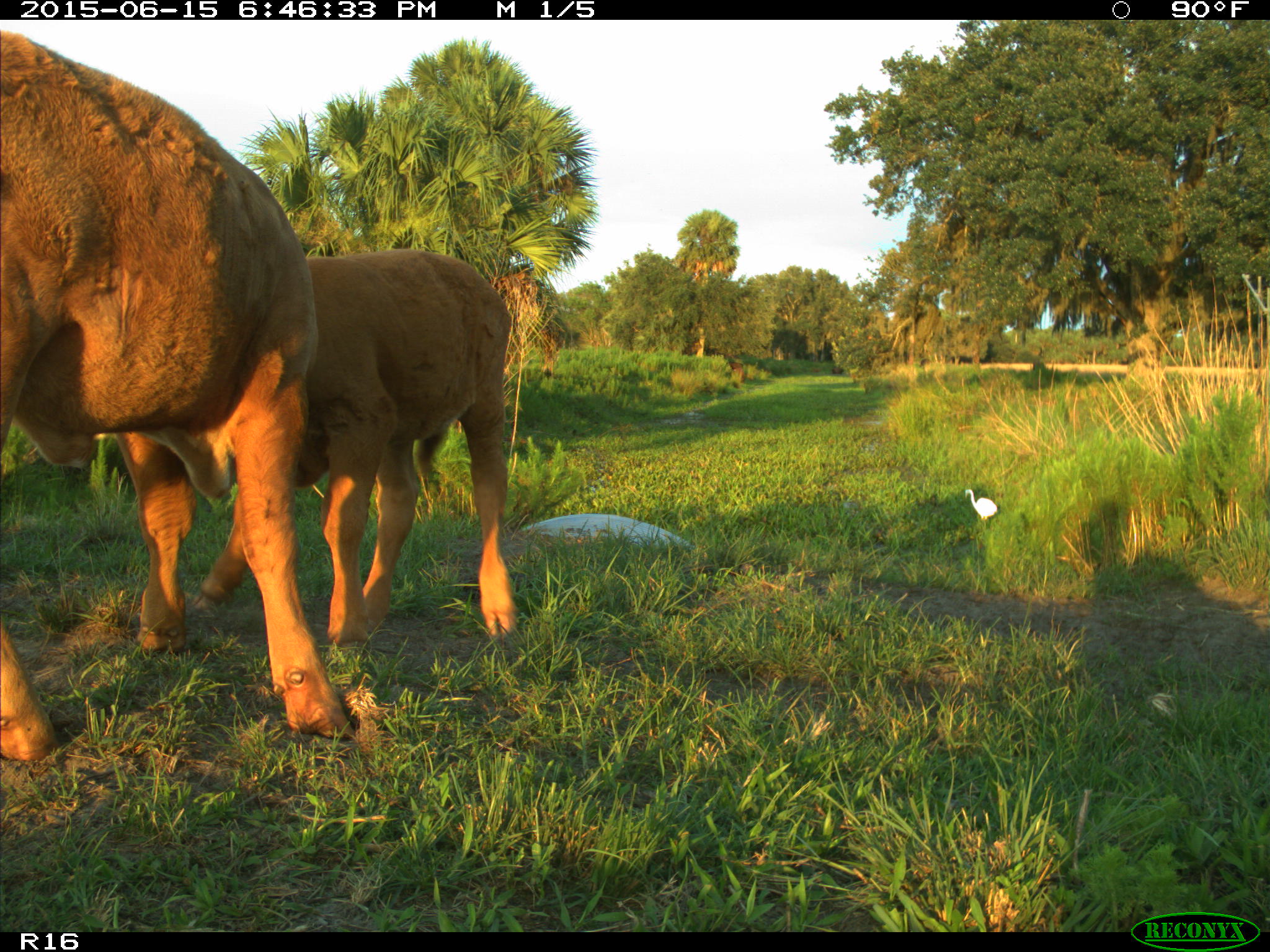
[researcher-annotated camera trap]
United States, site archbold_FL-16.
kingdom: Animalia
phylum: Chordata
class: Mammalia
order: Artiodactyla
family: Bovidae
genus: Bos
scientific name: Bos taurus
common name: domestic cow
Bos taurus (domestic cow).